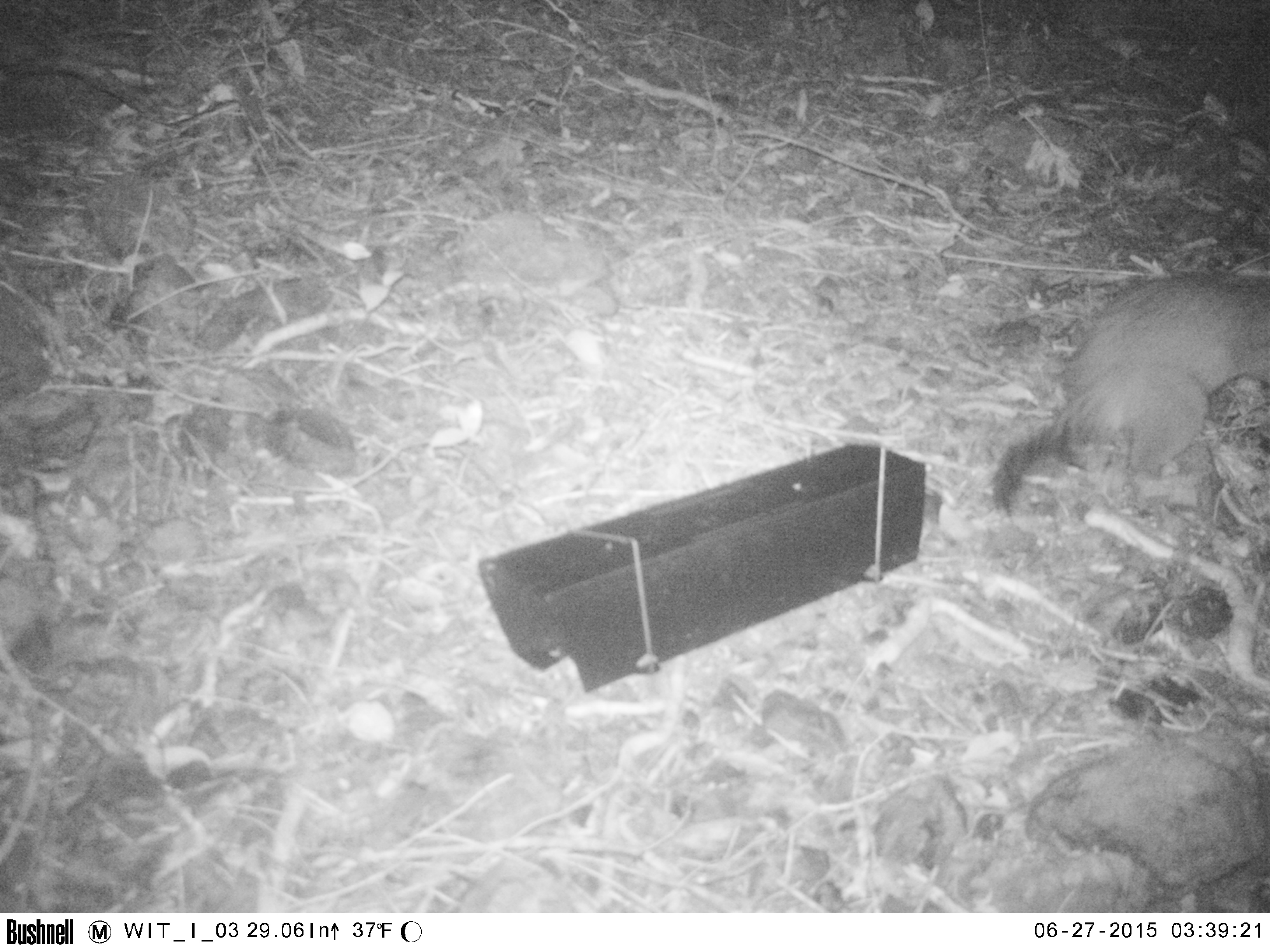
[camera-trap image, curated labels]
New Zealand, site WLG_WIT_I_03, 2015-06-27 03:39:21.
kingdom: Animalia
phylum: Chordata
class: Mammalia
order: Diprotodontia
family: Phalangeridae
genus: Trichosurus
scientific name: Trichosurus vulpecula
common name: common brushtail possum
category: possum